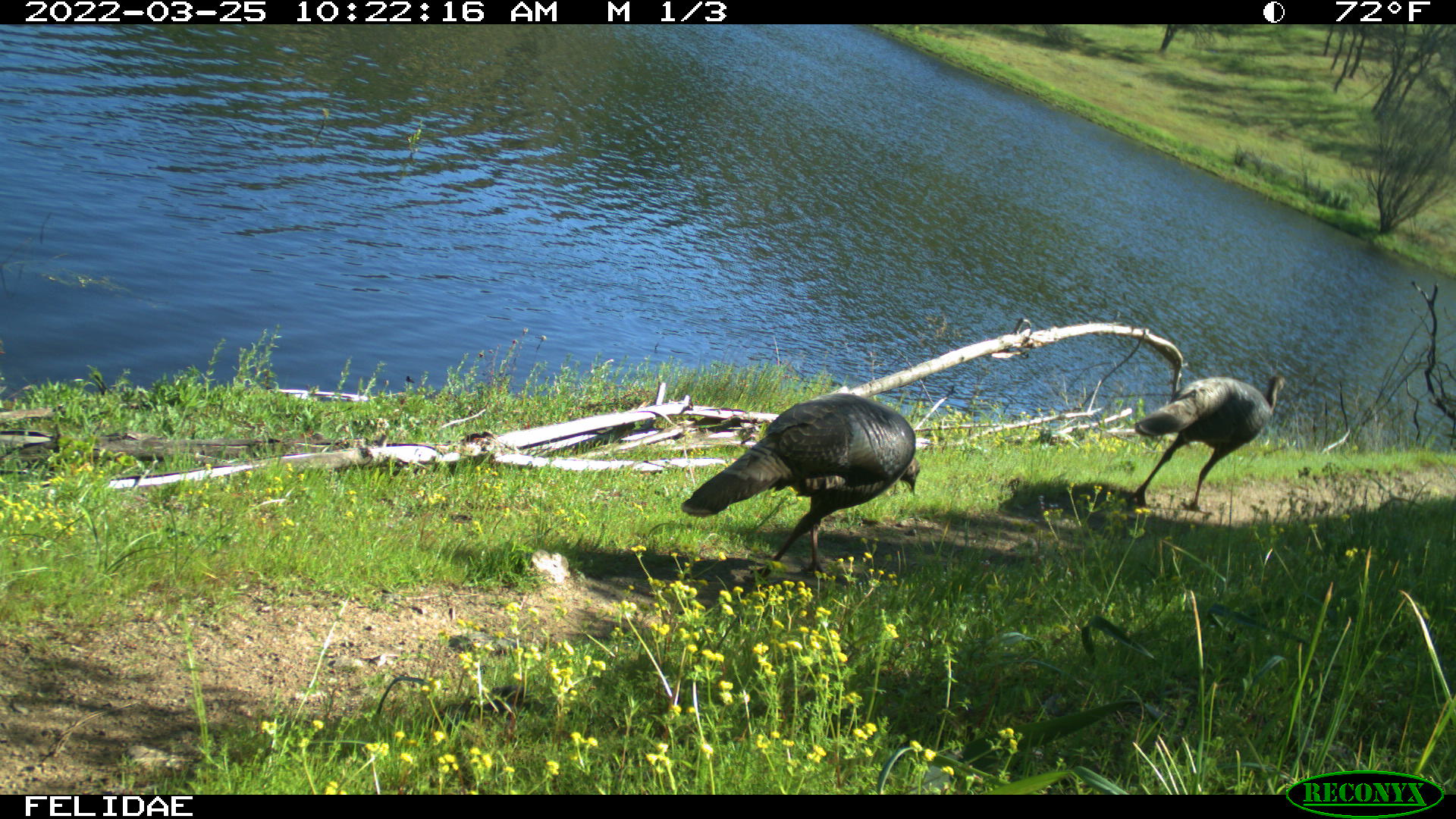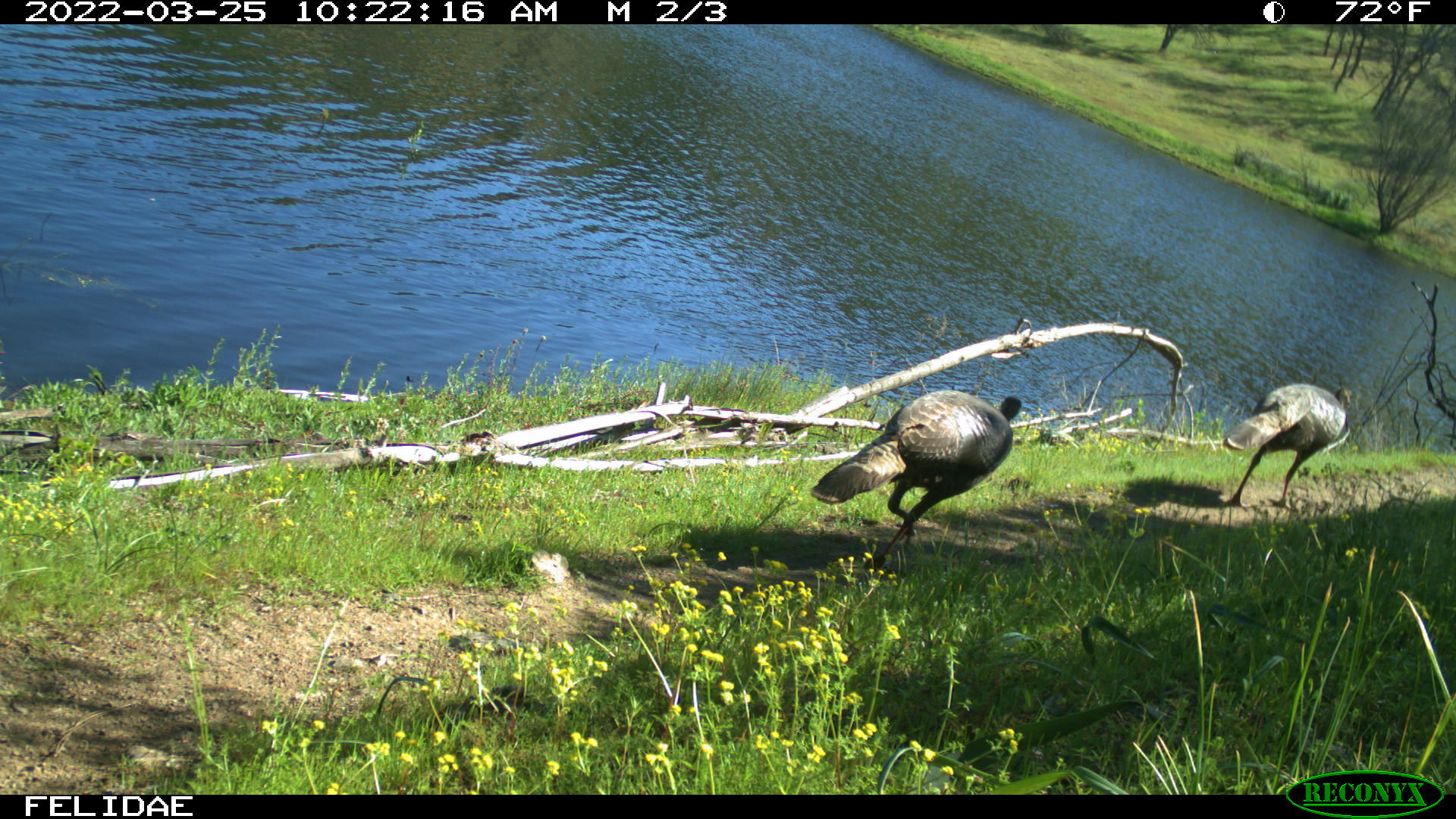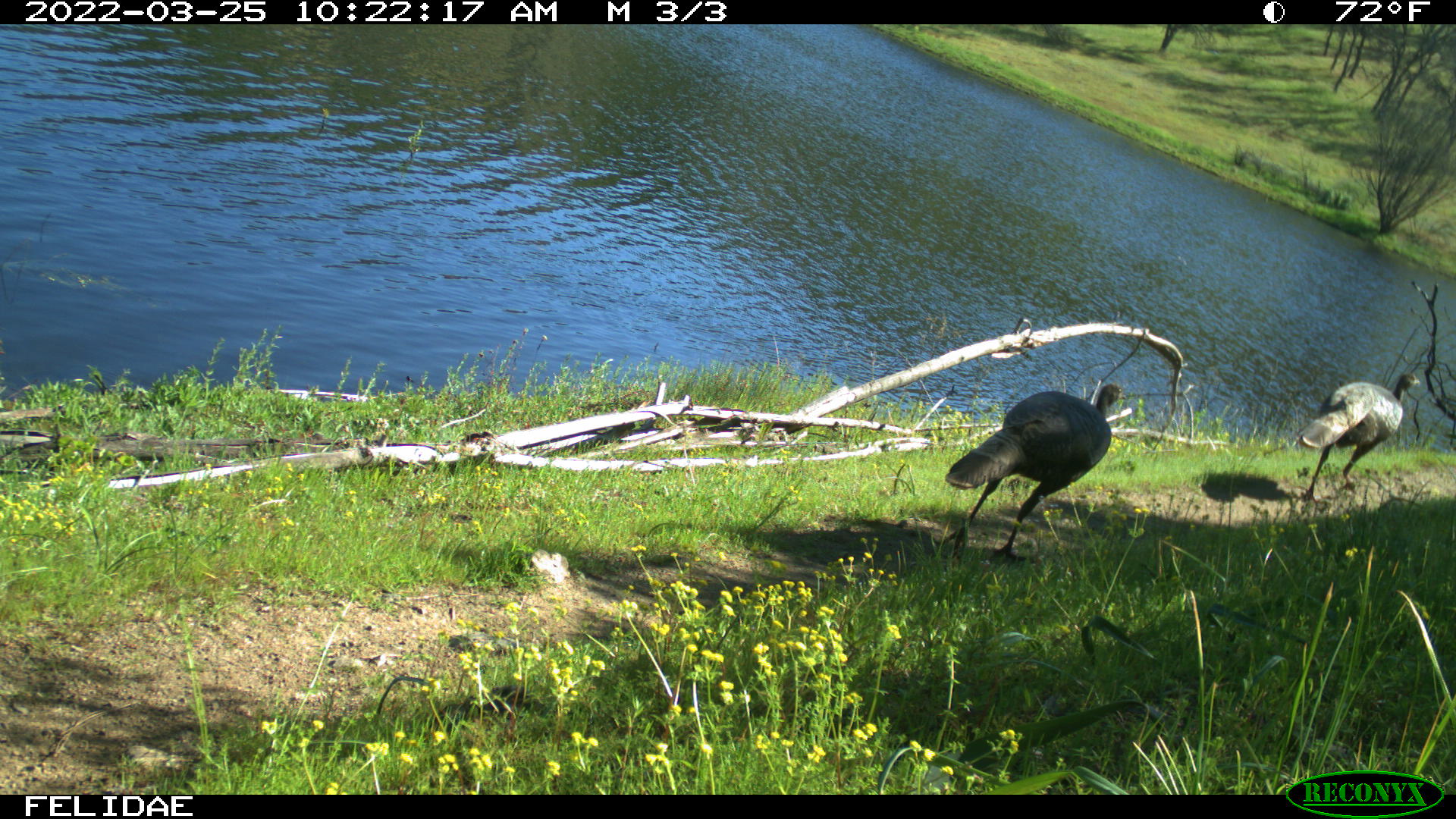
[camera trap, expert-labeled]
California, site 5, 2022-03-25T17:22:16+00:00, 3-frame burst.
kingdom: Animalia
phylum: Chordata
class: Aves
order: Galliformes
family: Phasianidae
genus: Meleagris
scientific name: Meleagris gallopavo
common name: turkey